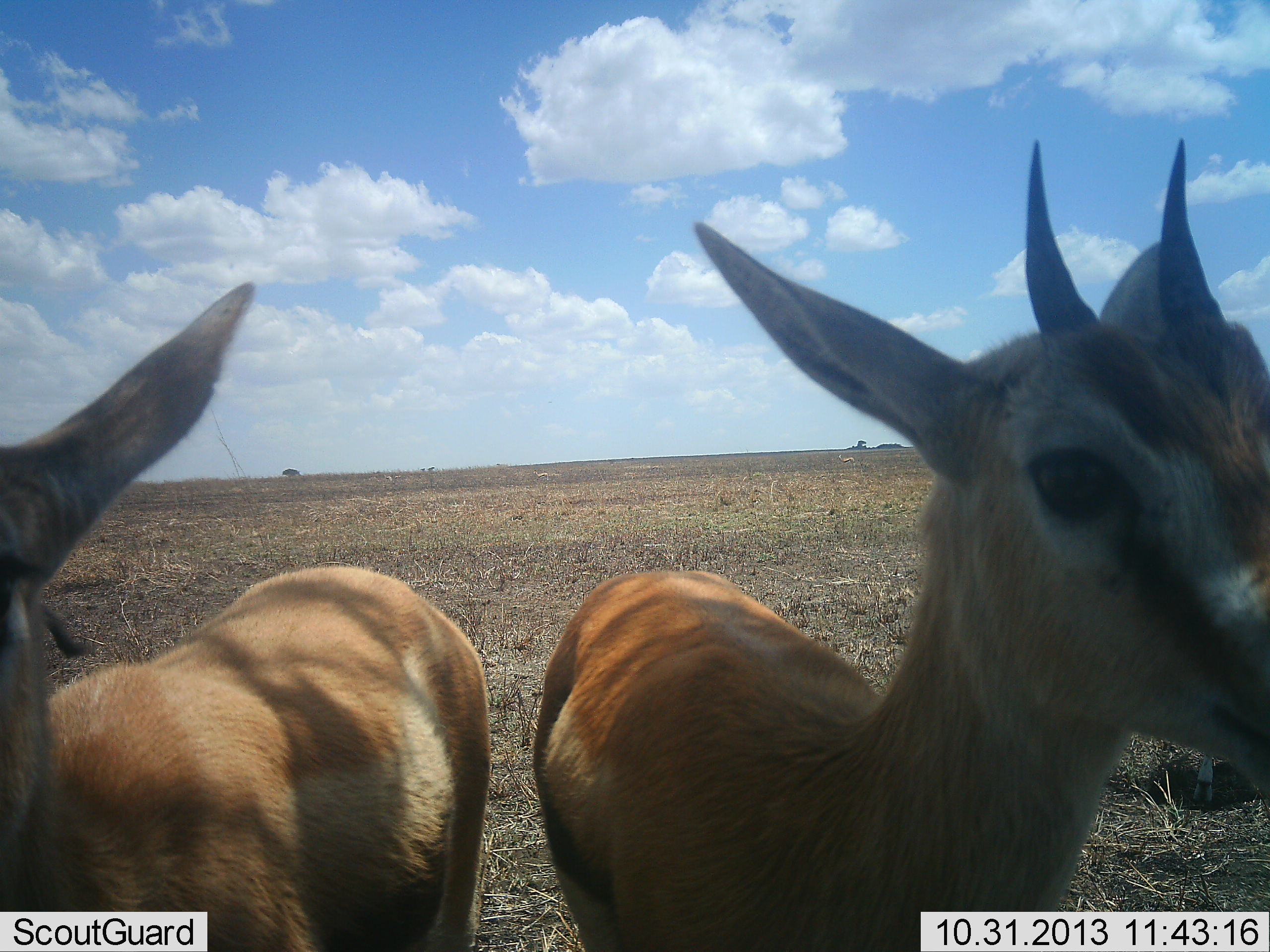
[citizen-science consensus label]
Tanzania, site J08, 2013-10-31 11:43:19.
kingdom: Animalia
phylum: Chordata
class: Mammalia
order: Artiodactyla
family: Bovidae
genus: Eudorcas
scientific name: Eudorcas thomsonii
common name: thomson's gazelle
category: gazellethomsons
Gazellethomsons (thomson's gazelle) (Eudorcas thomsonii), count 2. Behavior (volunteer vote fractions): standing 88%, resting 0%, moving 0%, interacting 18%. Young present (vote fraction): 12%. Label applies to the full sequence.